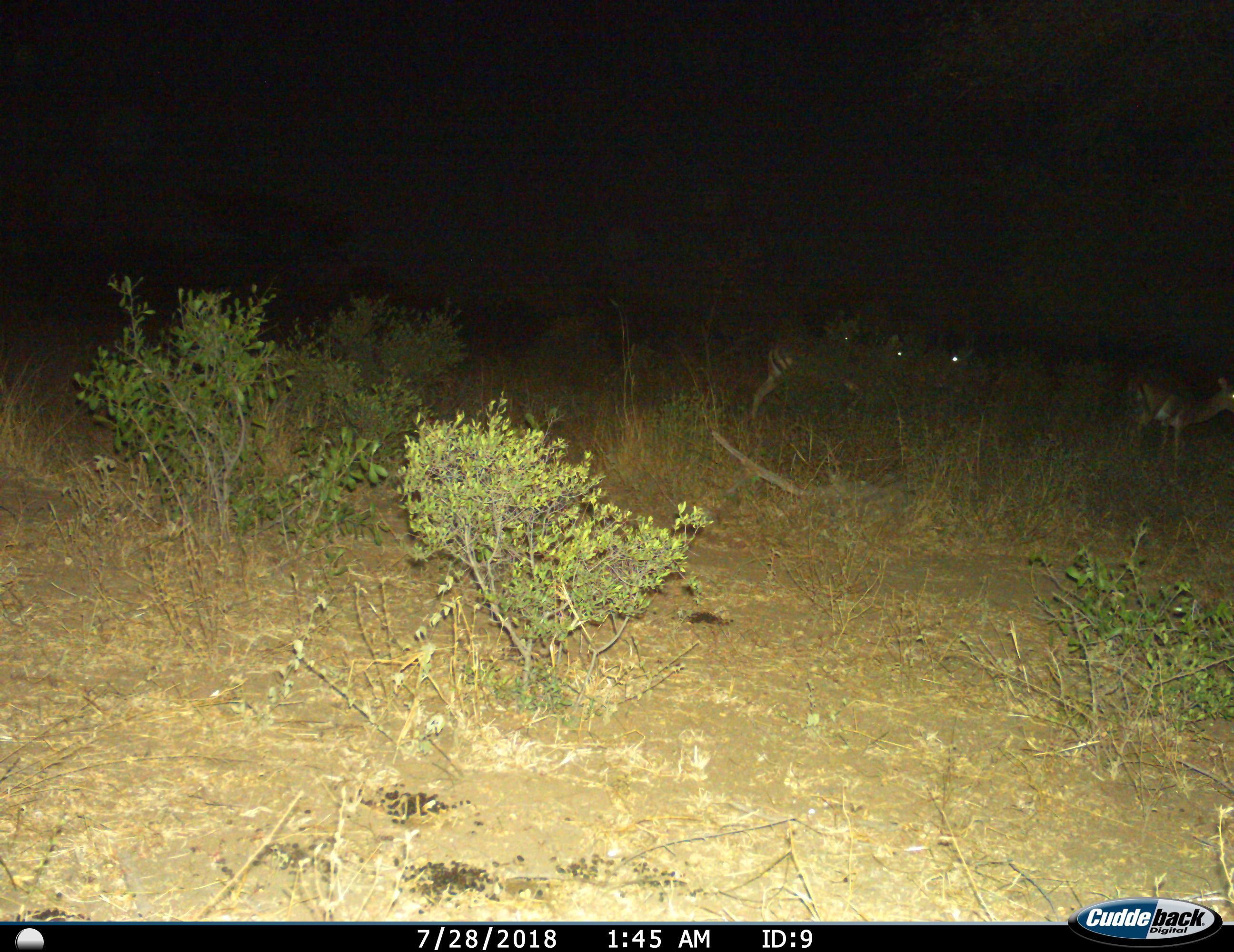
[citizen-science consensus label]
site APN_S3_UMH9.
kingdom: Animalia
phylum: Chordata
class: Mammalia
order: Artiodactyla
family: Bovidae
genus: Aepyceros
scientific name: Aepyceros melampus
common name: impala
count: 3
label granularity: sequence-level